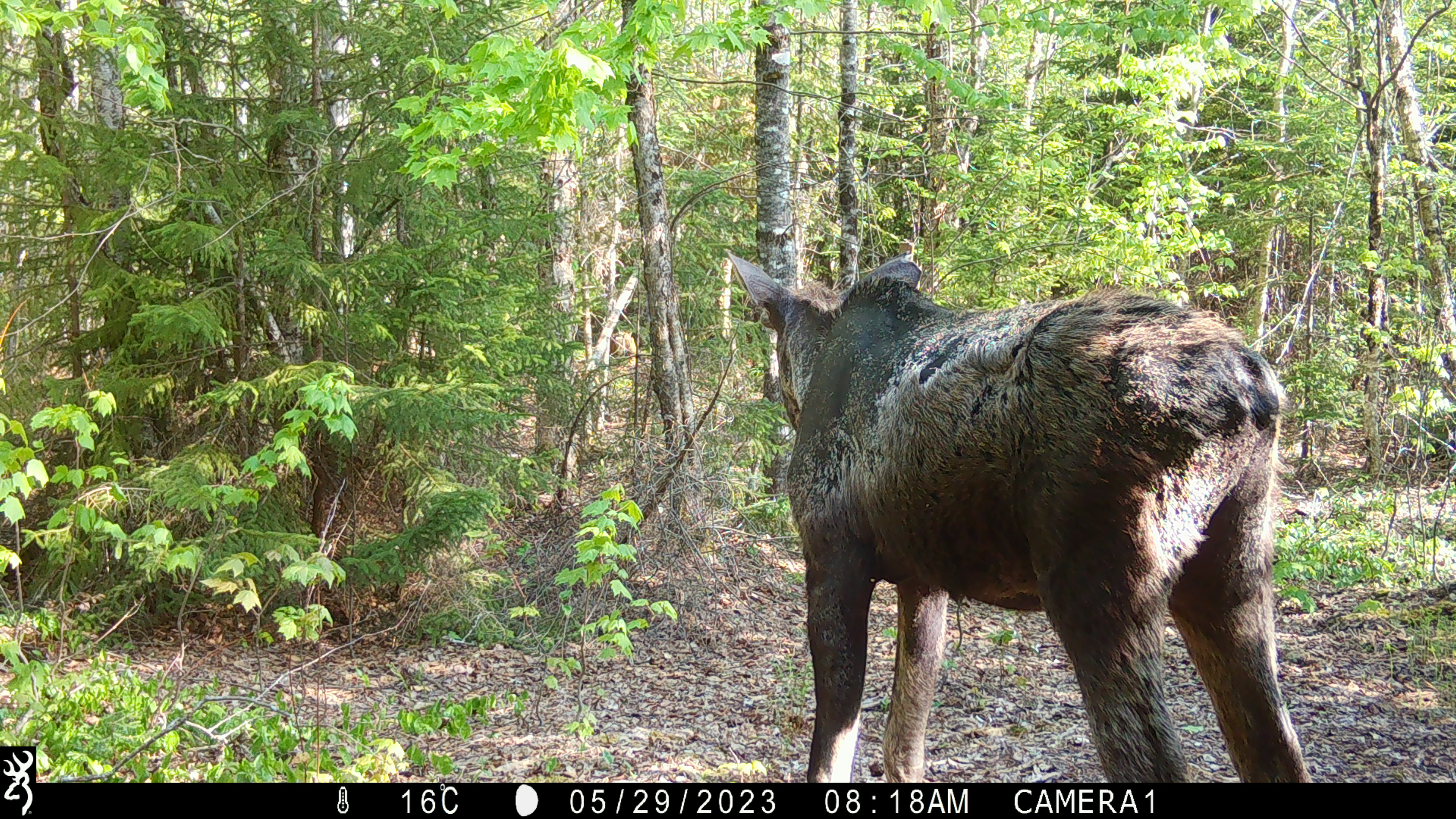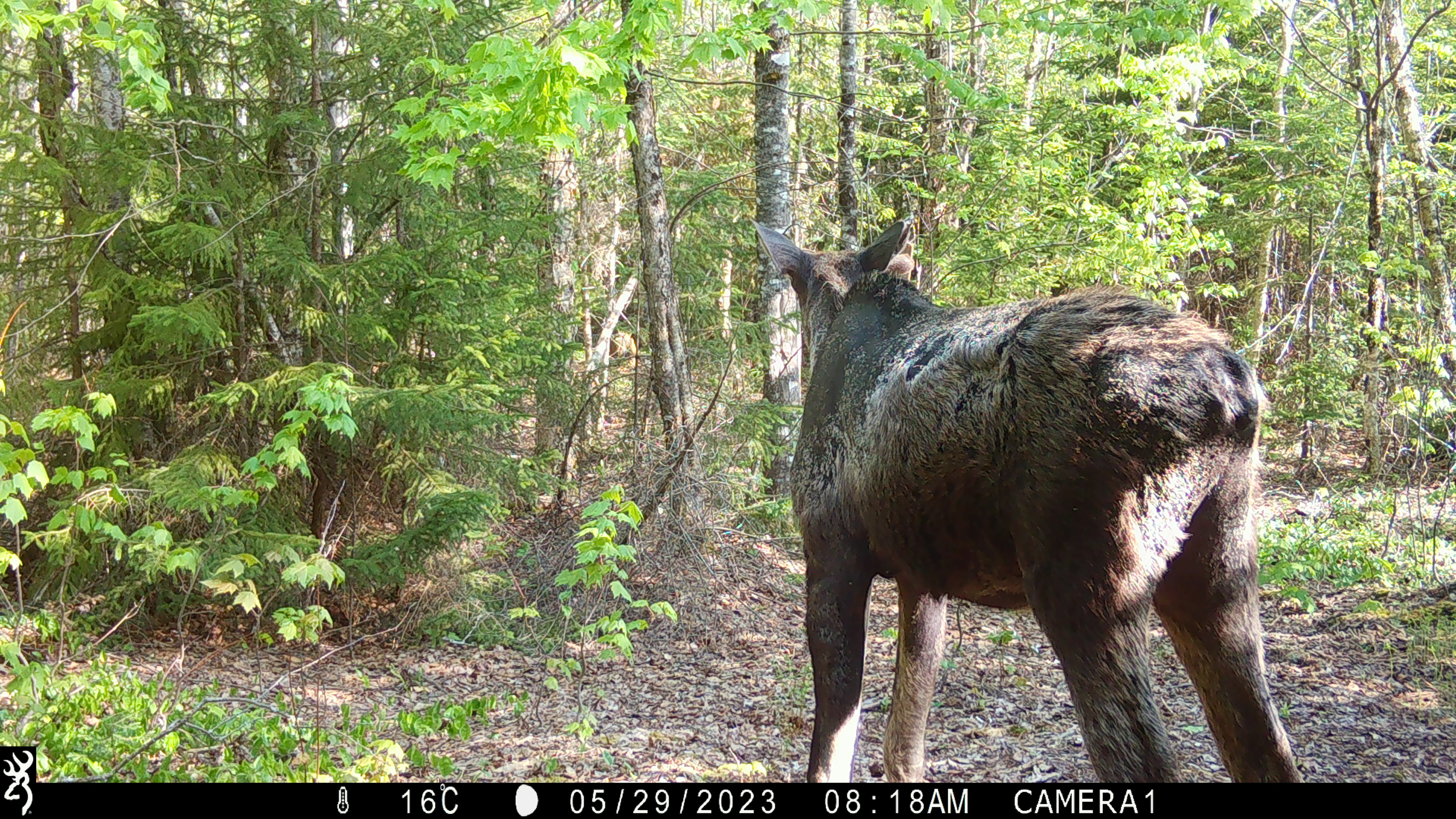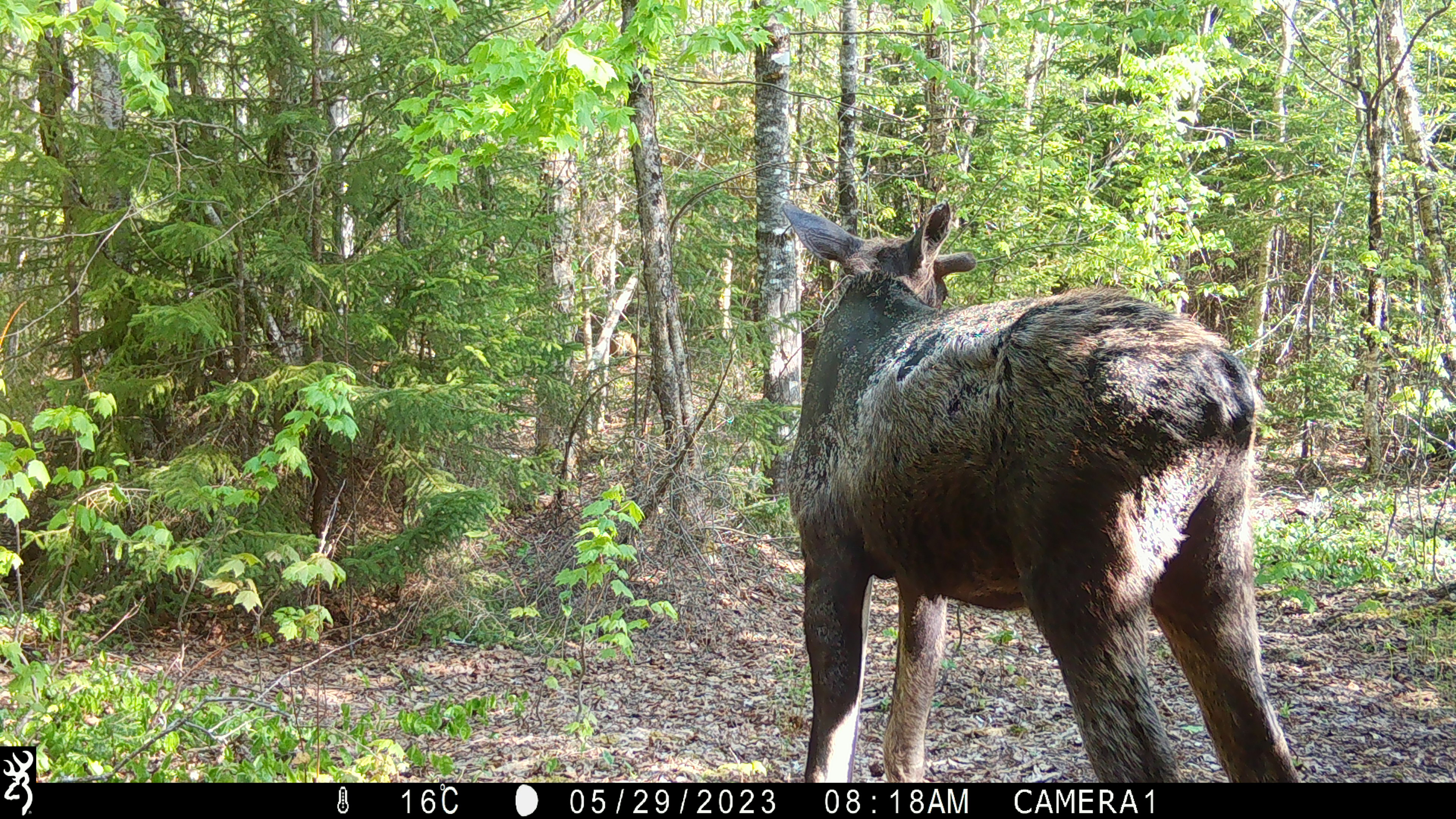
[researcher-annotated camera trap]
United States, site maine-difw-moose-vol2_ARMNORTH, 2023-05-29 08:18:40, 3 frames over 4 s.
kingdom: Animalia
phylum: Chordata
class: Mammalia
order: Artiodactyla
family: Cervidae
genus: Alces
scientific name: Alces alces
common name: moose